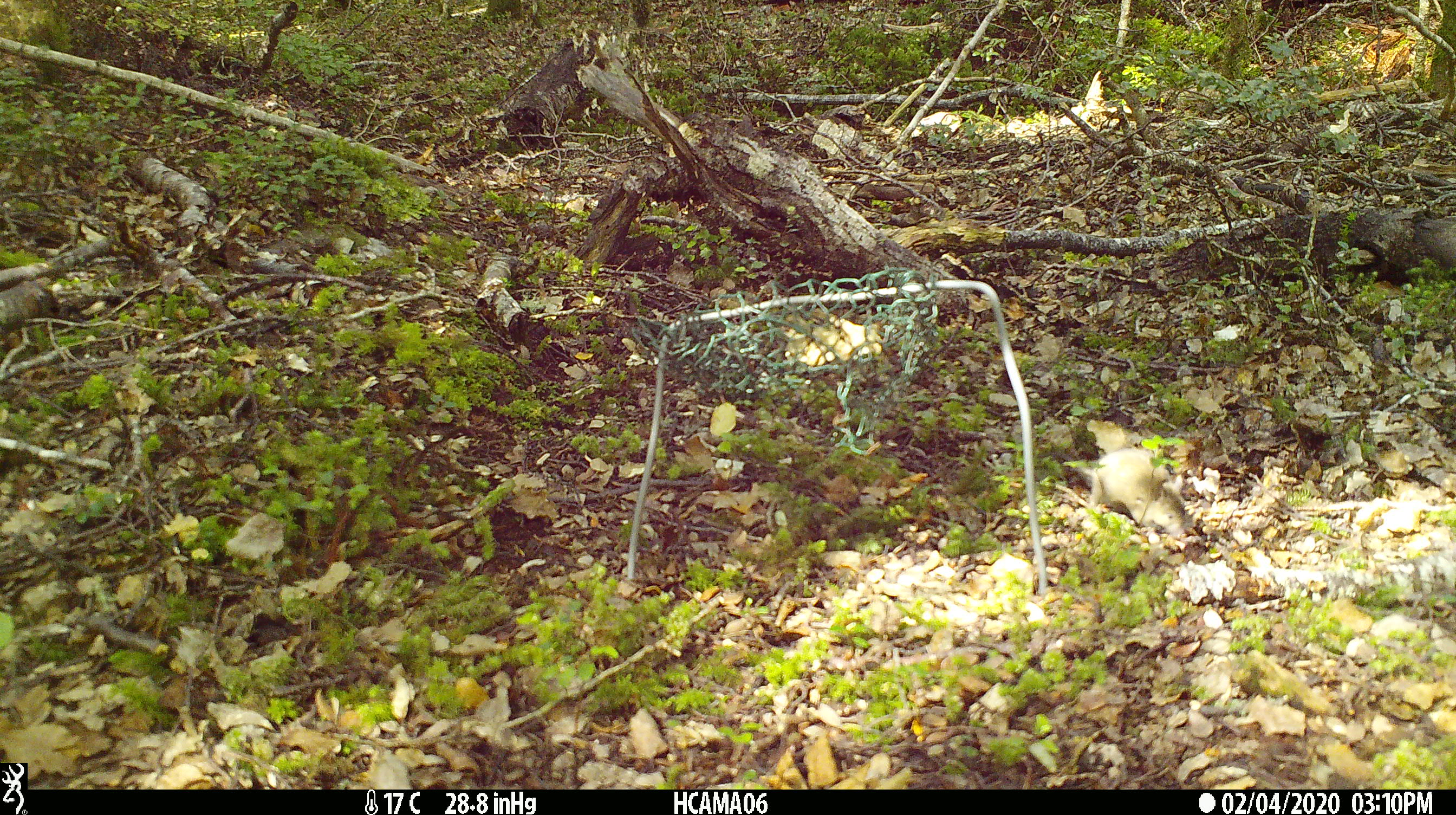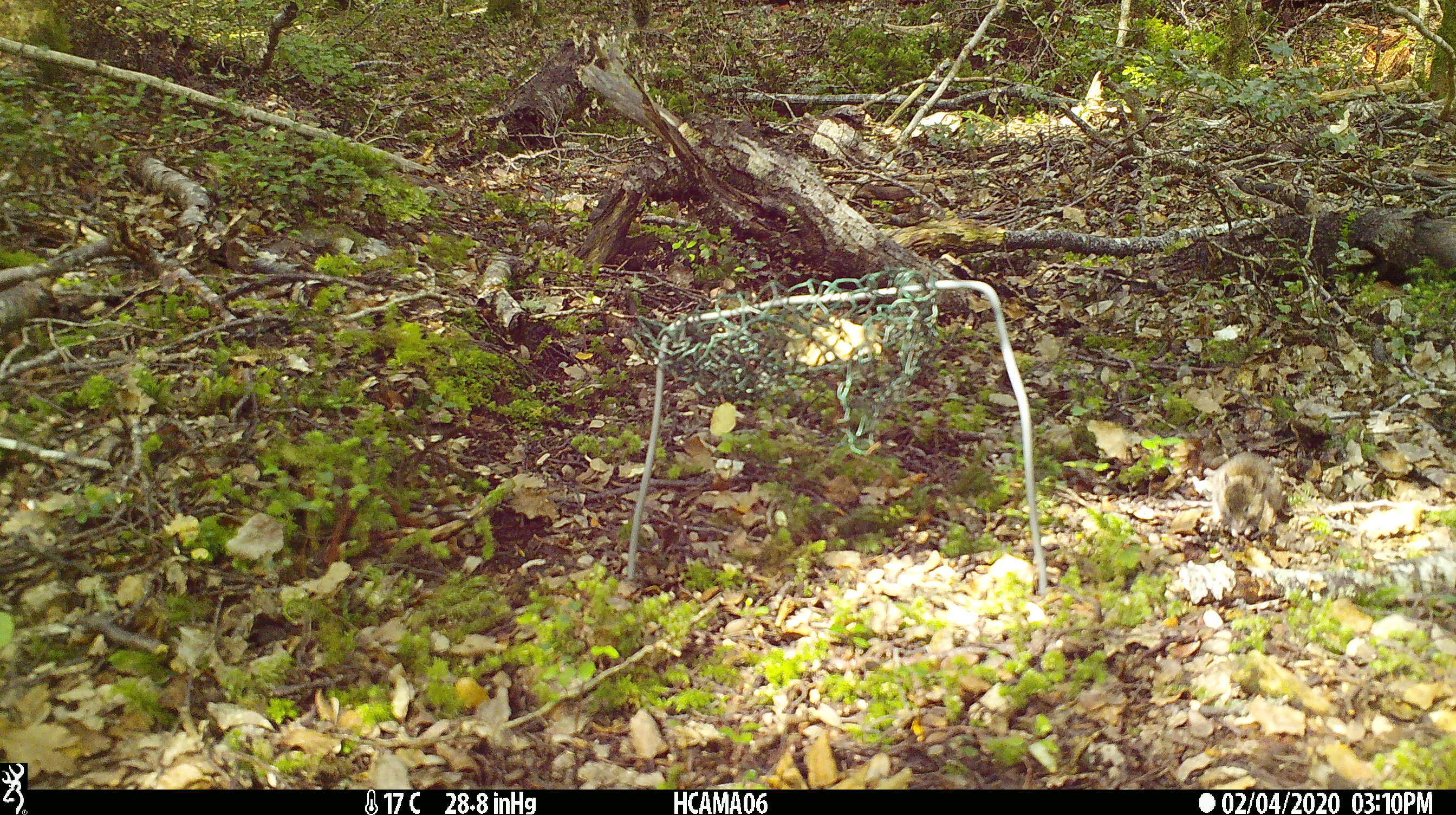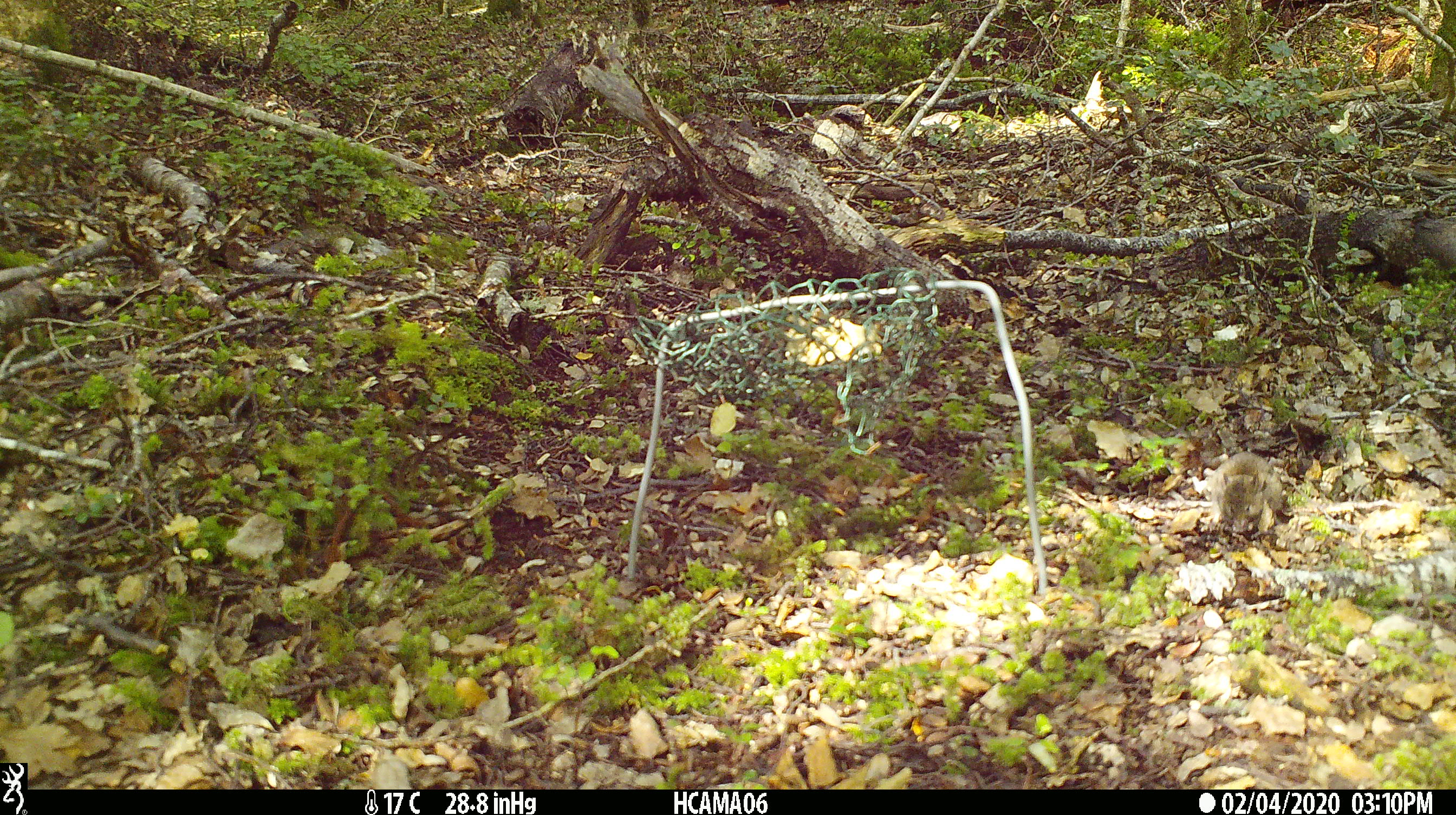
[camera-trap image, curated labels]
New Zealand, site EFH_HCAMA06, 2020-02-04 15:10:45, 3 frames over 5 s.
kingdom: Animalia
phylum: Chordata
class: Mammalia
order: Rodentia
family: Muridae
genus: Mus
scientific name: Mus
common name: mouse